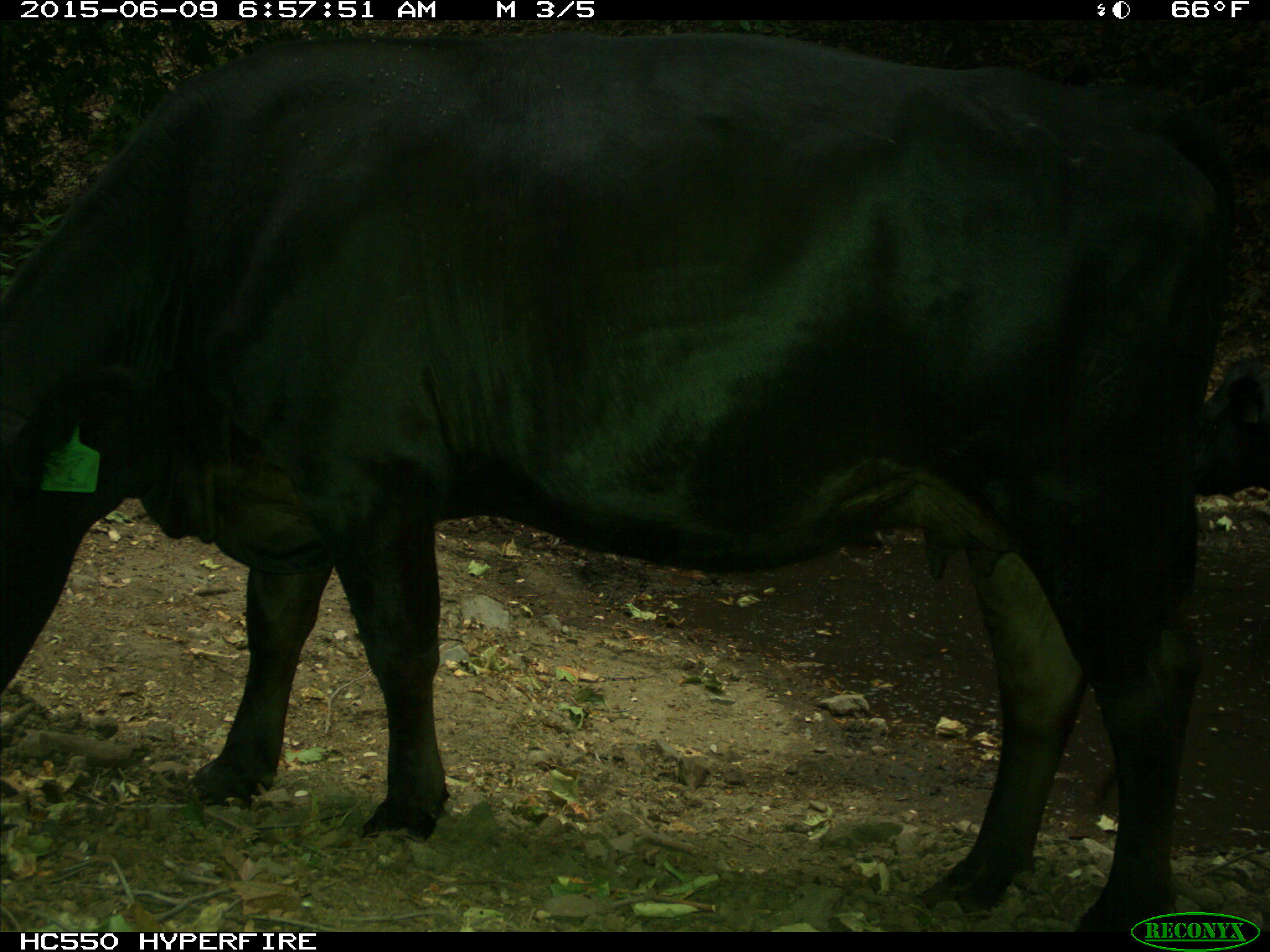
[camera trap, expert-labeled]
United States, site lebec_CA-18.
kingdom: Animalia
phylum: Chordata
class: Mammalia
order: Artiodactyla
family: Bovidae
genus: Bos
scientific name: Bos taurus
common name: domestic cow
Bos taurus (domestic cow).